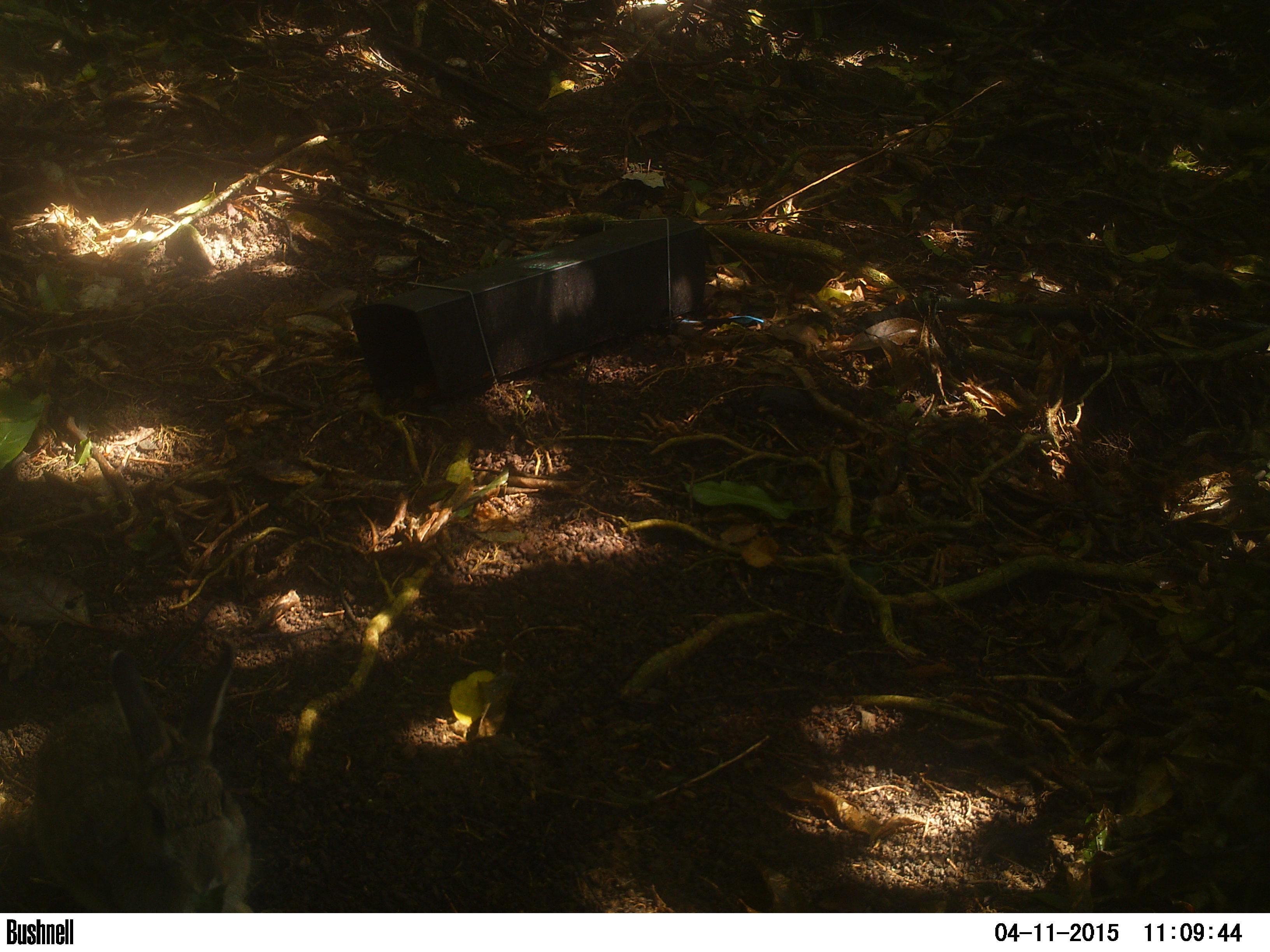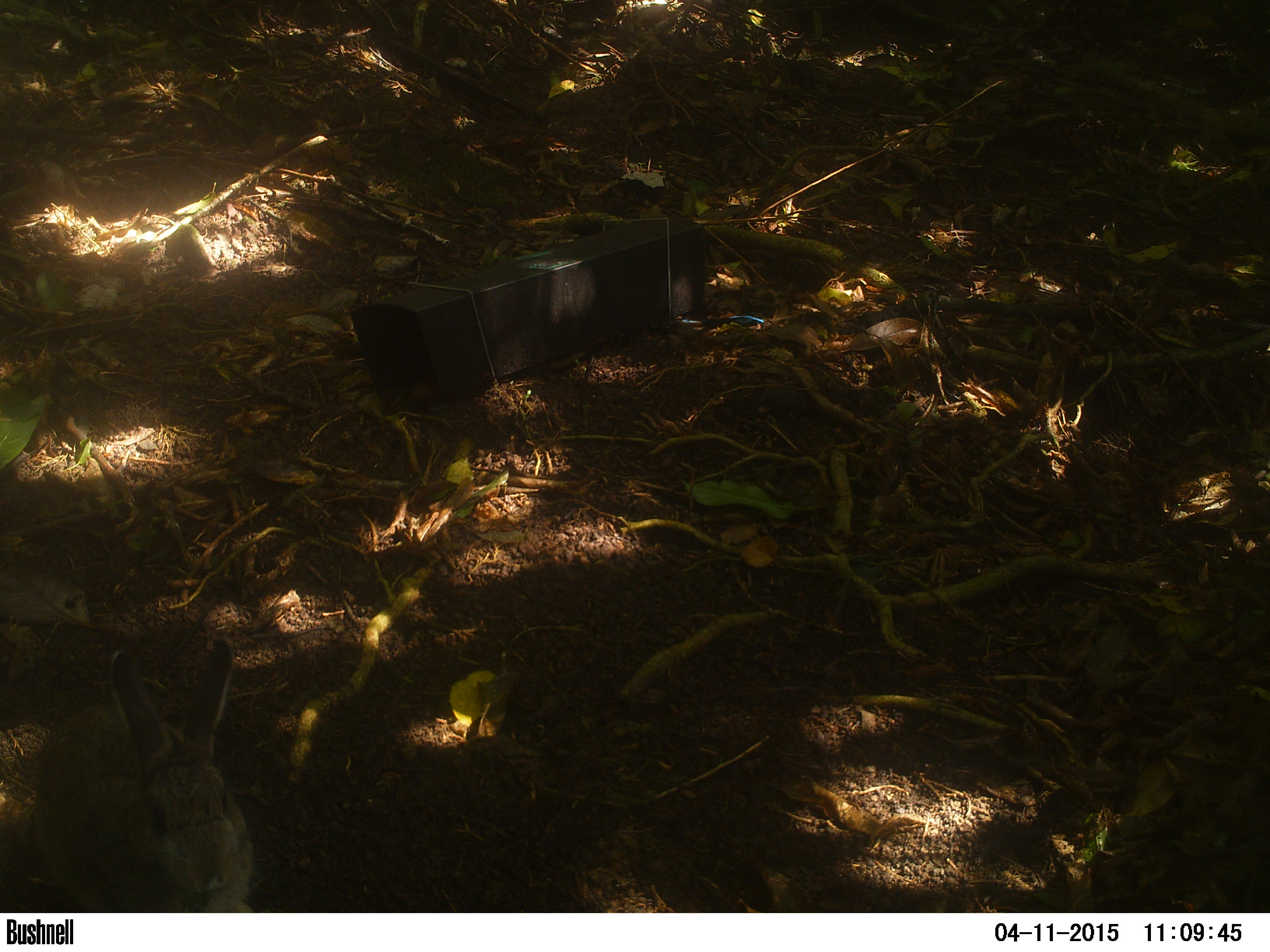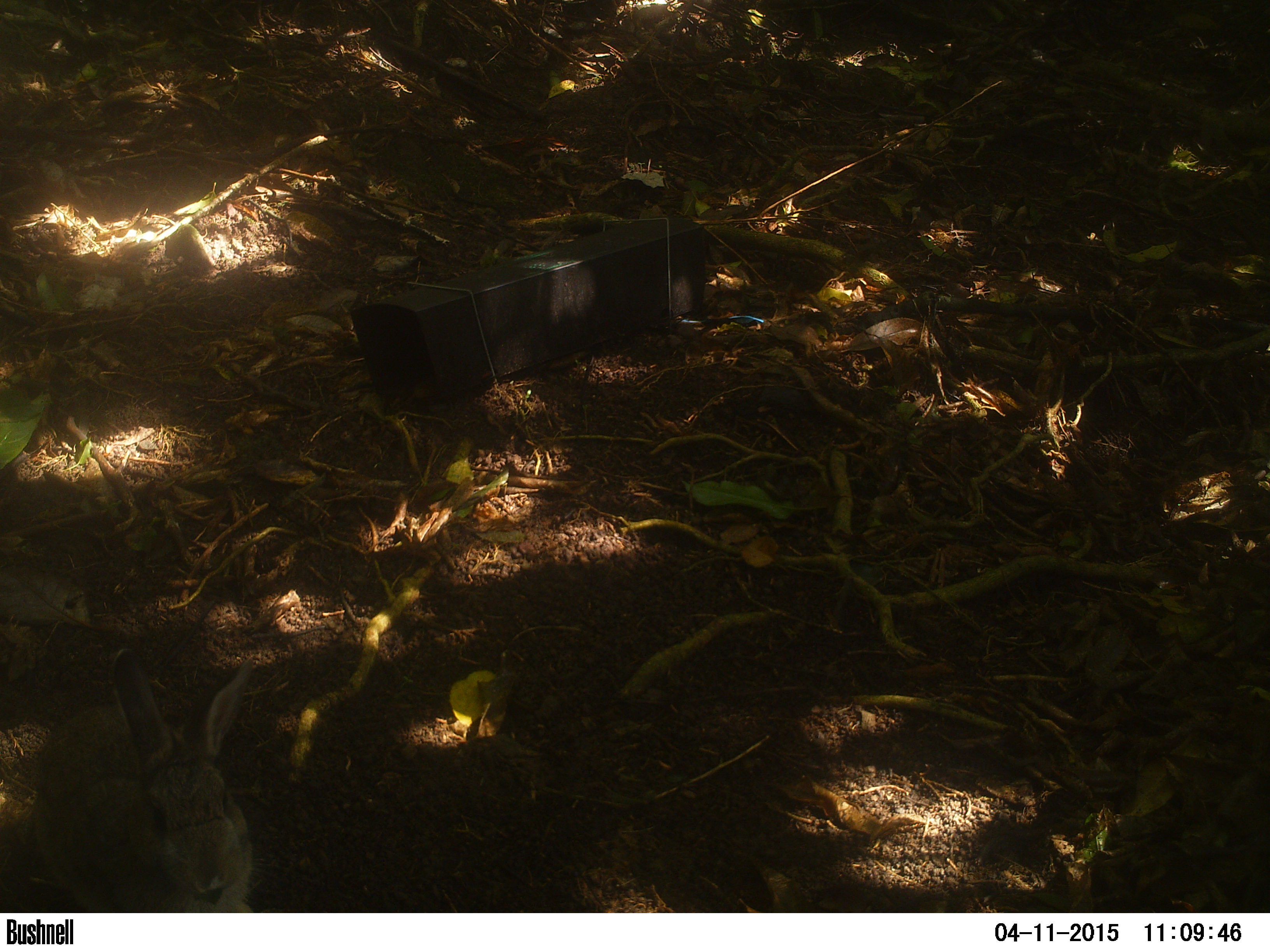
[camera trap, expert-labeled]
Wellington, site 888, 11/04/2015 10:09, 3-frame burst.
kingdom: Animalia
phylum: Chordata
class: Mammalia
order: Lagomorpha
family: Leporidae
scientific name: Leporidae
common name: rabbit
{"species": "rabbit (Leporidae)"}